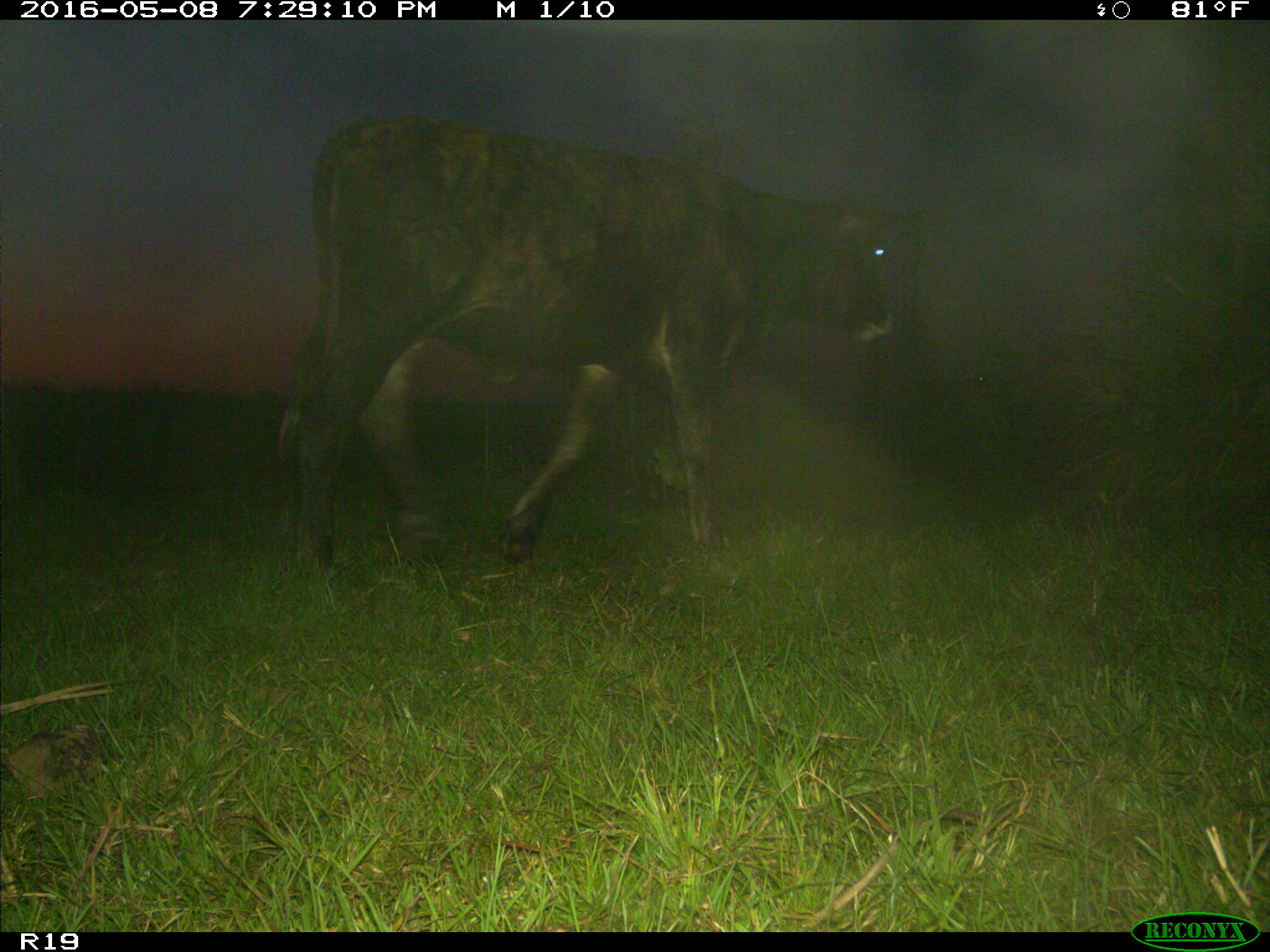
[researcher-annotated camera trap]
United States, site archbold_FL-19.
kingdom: Animalia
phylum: Chordata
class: Mammalia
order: Artiodactyla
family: Bovidae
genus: Bos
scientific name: Bos taurus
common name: domestic cow